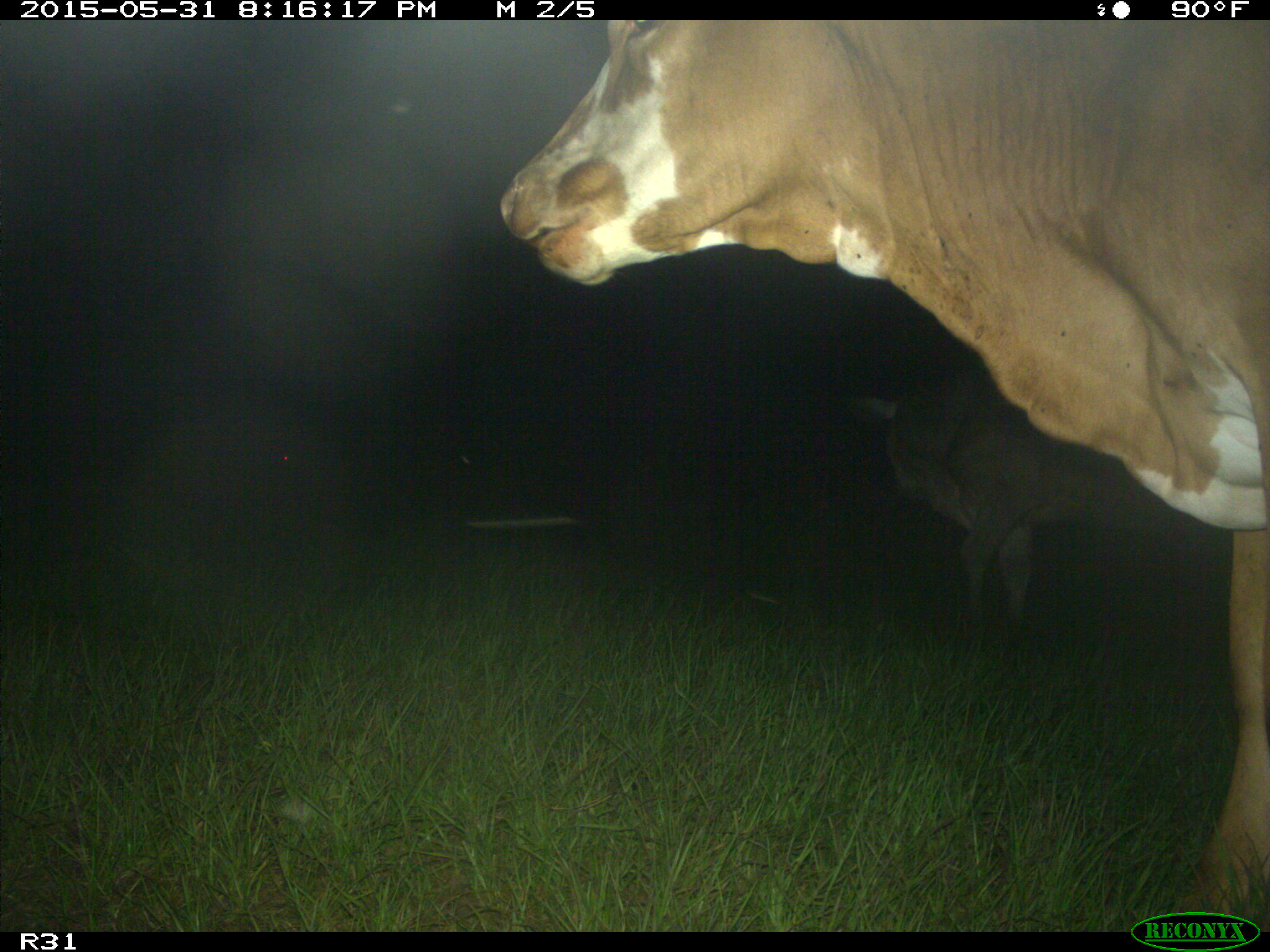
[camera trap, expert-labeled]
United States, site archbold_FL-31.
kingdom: Animalia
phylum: Chordata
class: Mammalia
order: Artiodactyla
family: Bovidae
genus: Bos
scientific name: Bos taurus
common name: domestic cow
Bos taurus (domestic cow).